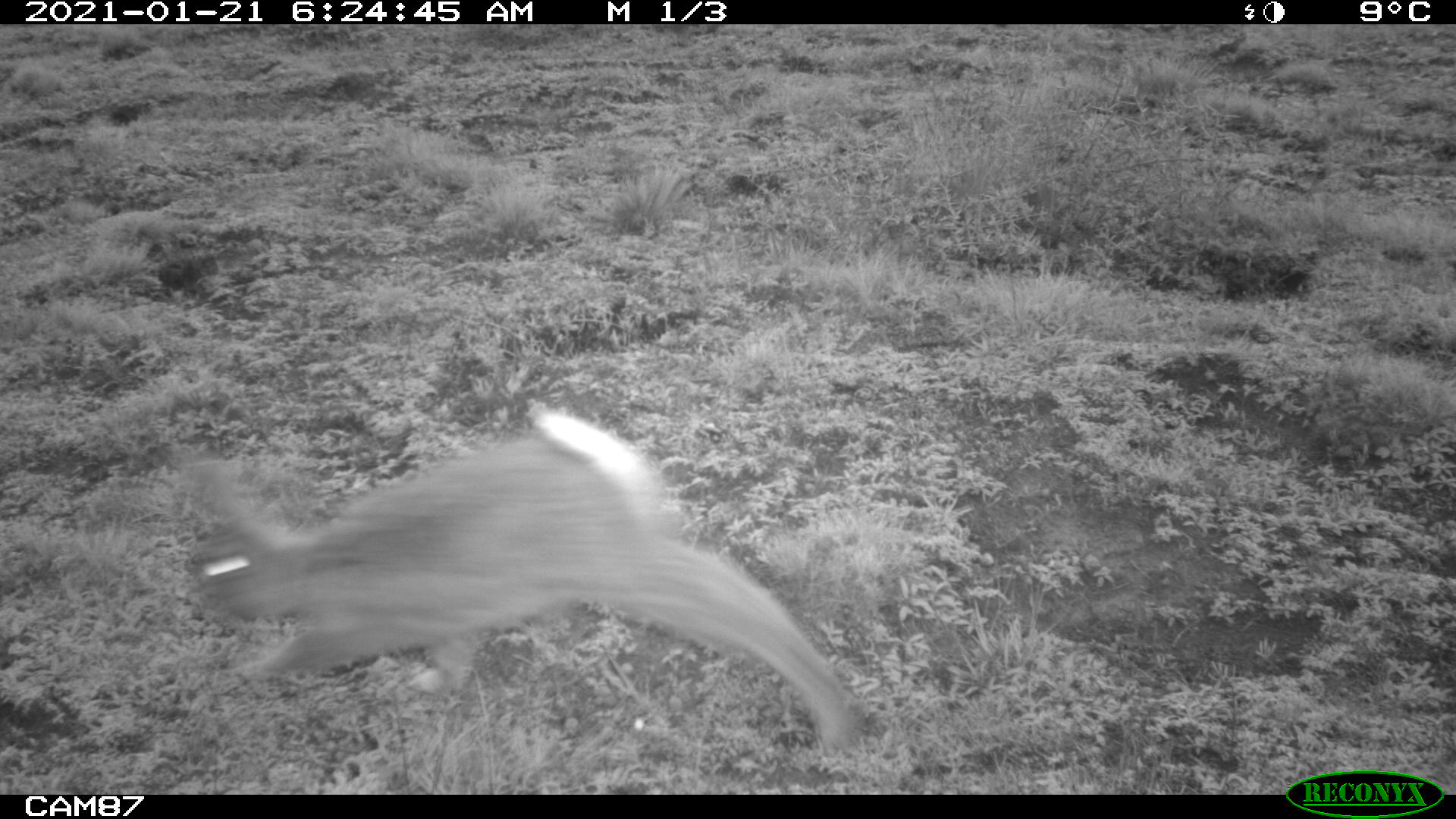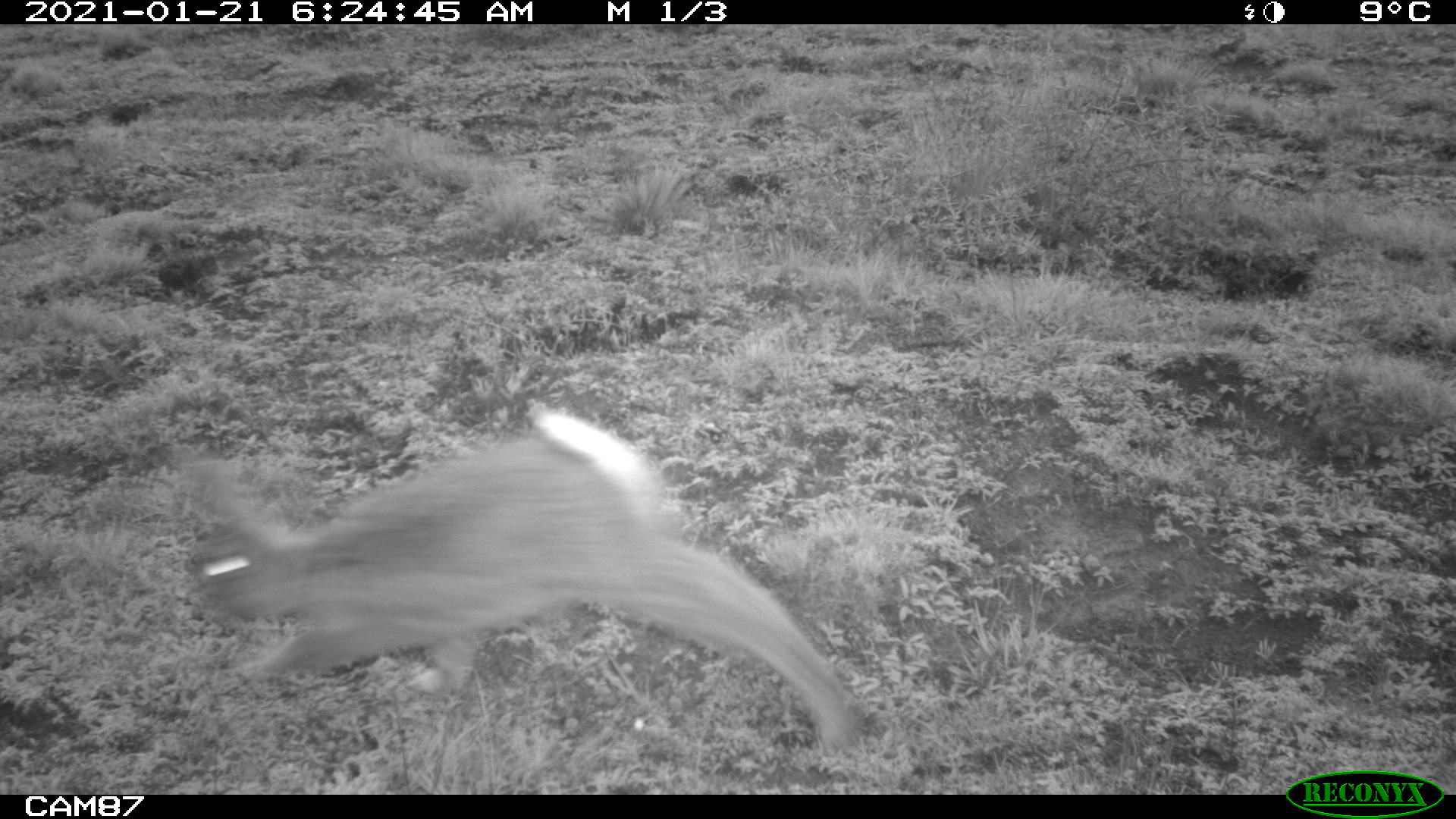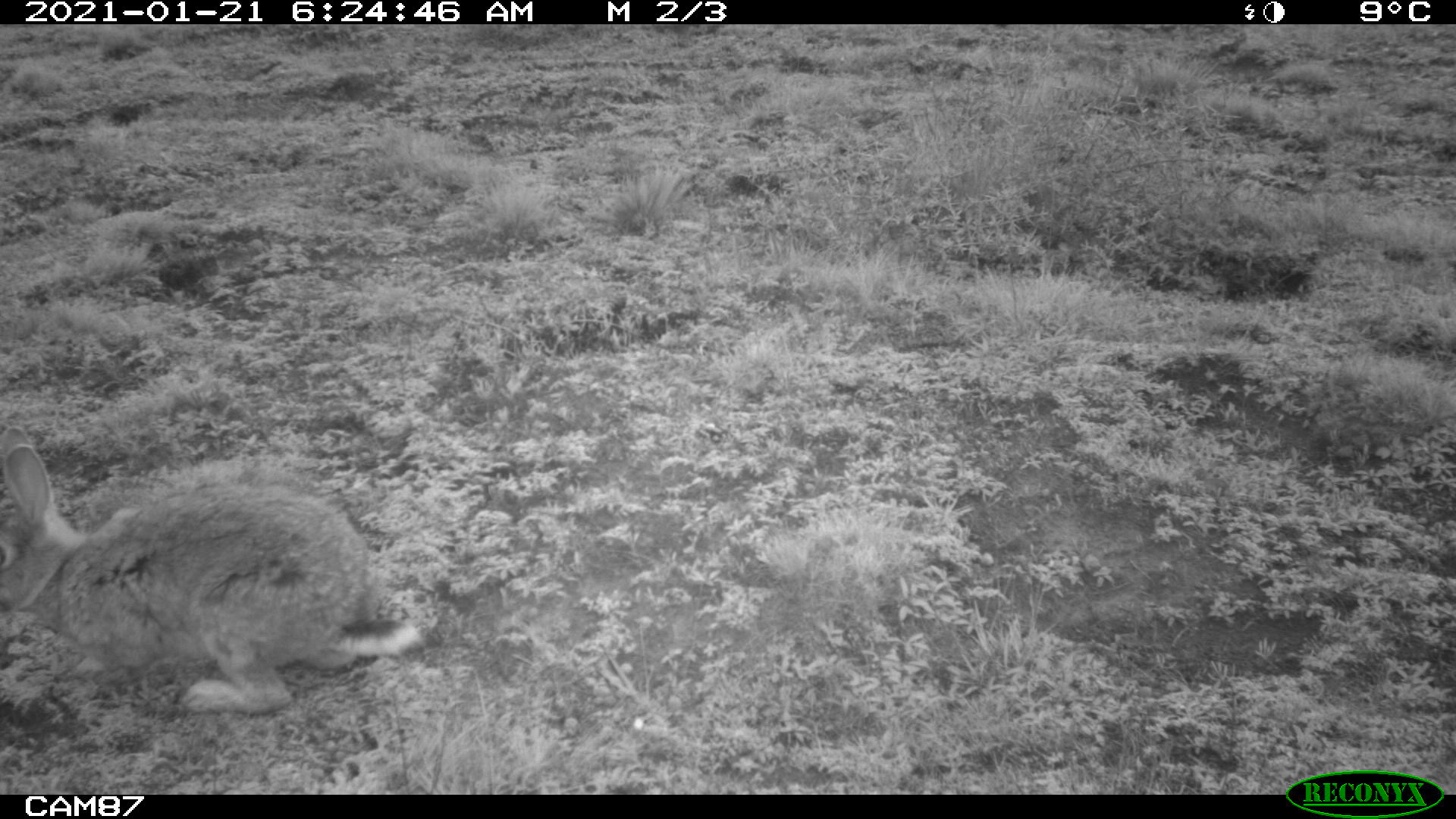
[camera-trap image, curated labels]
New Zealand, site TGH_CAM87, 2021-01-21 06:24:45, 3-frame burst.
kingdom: Animalia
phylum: Chordata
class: Mammalia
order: Lagomorpha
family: Leporidae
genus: Oryctolagus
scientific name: Oryctolagus cuniculus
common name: european rabbit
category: rabbit